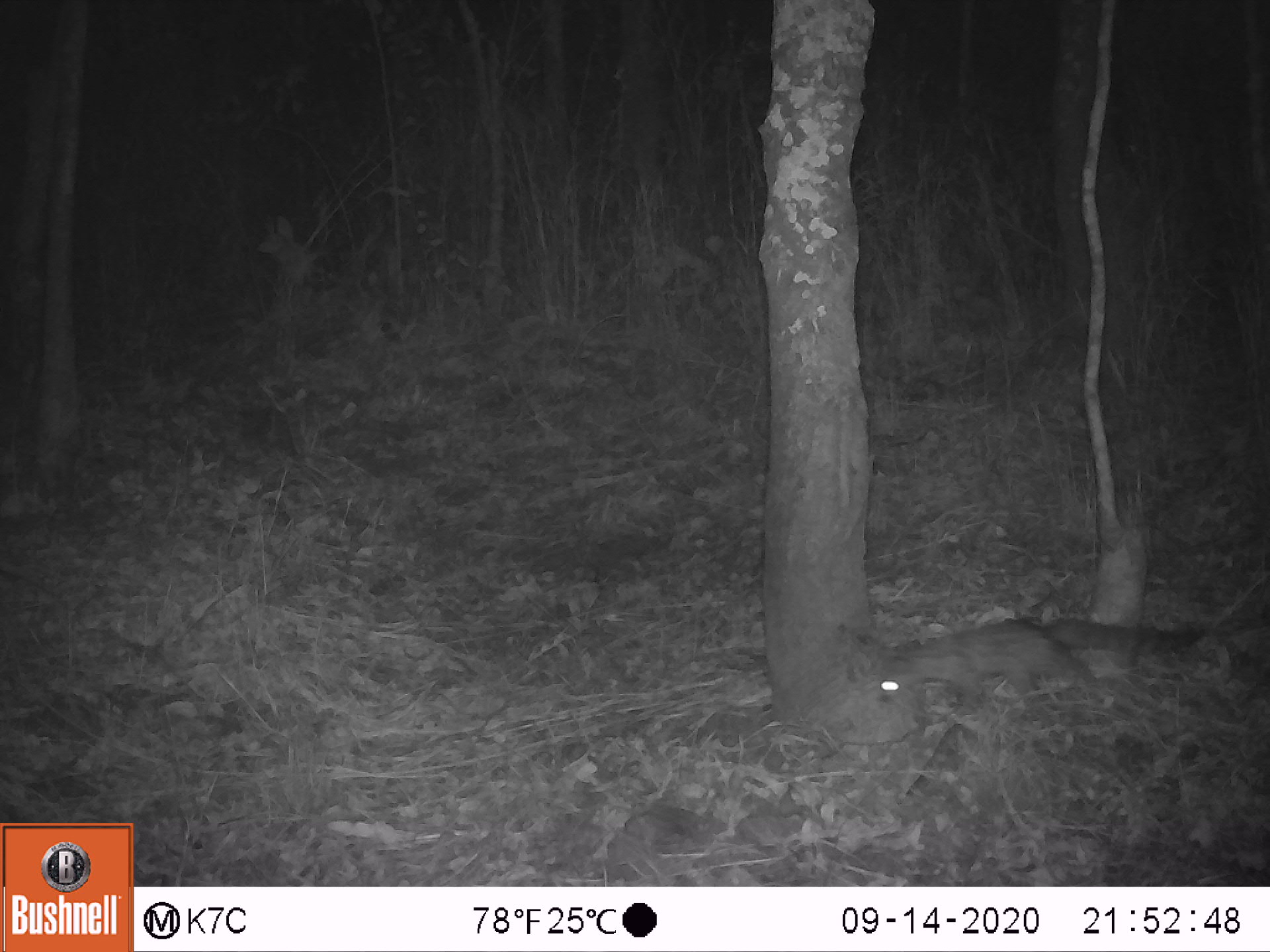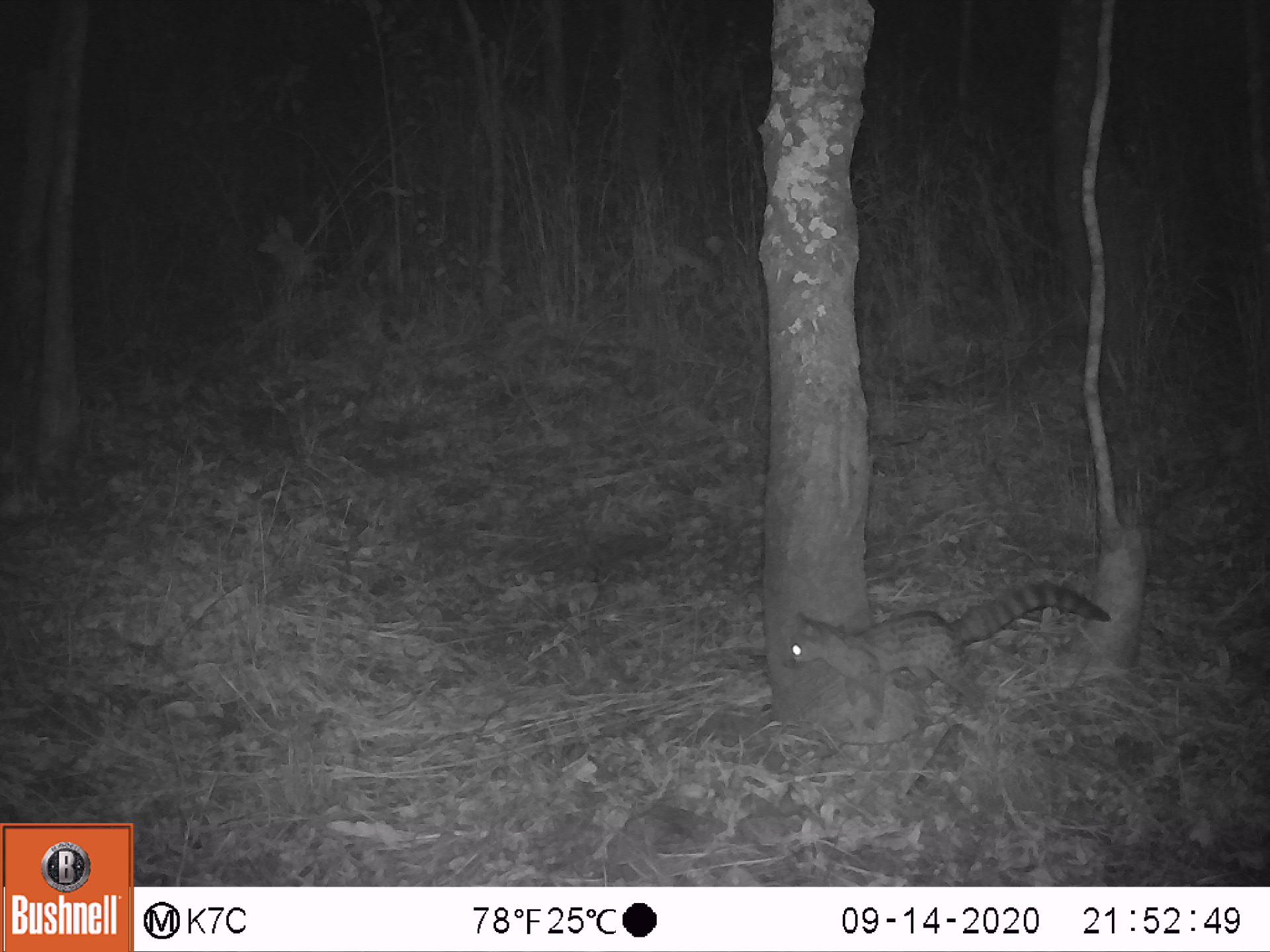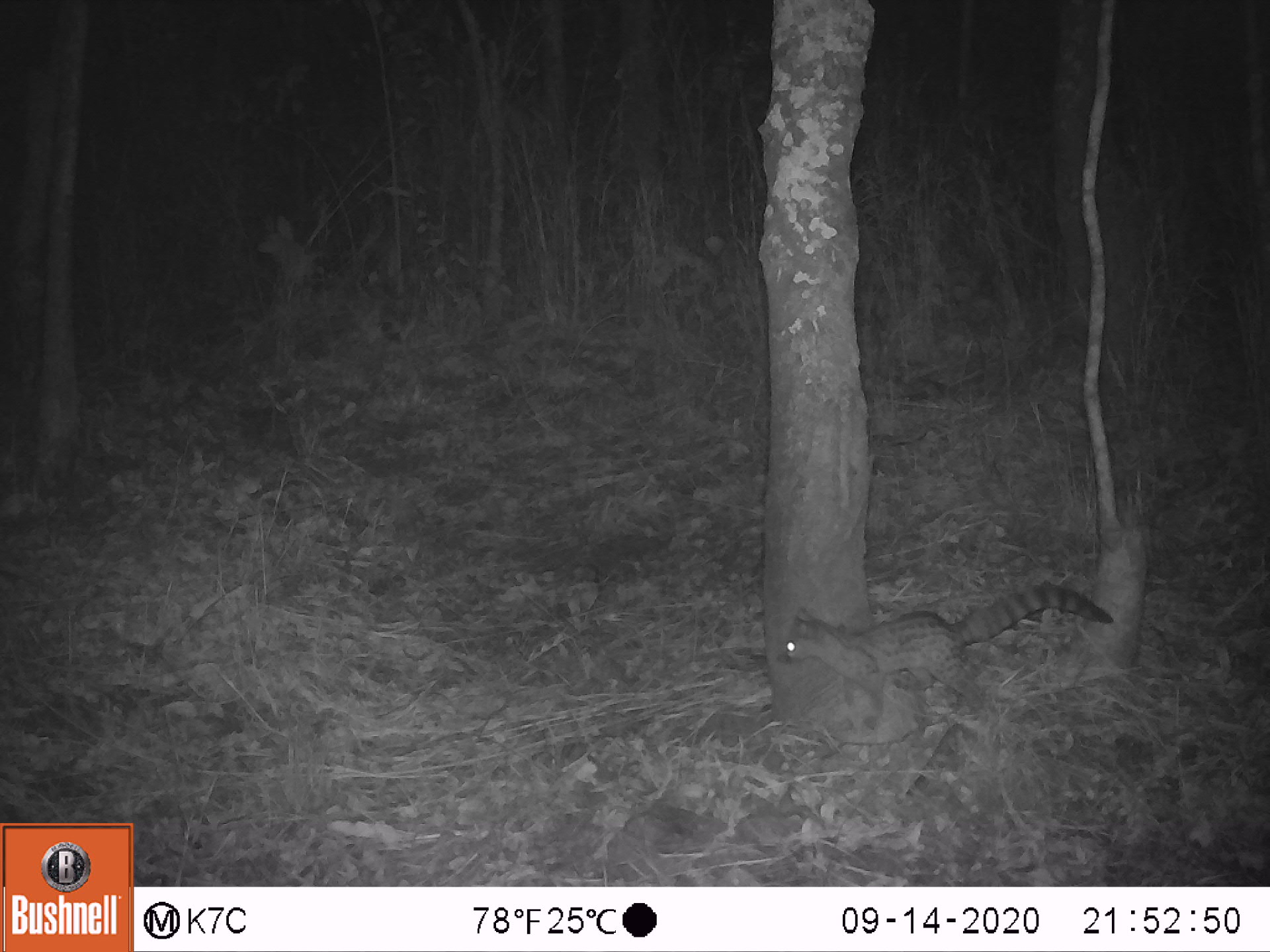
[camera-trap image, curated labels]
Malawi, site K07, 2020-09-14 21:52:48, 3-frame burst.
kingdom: Animalia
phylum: Chordata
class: Mammalia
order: Carnivora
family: Viverridae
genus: Genetta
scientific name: Genetta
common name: genet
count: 1